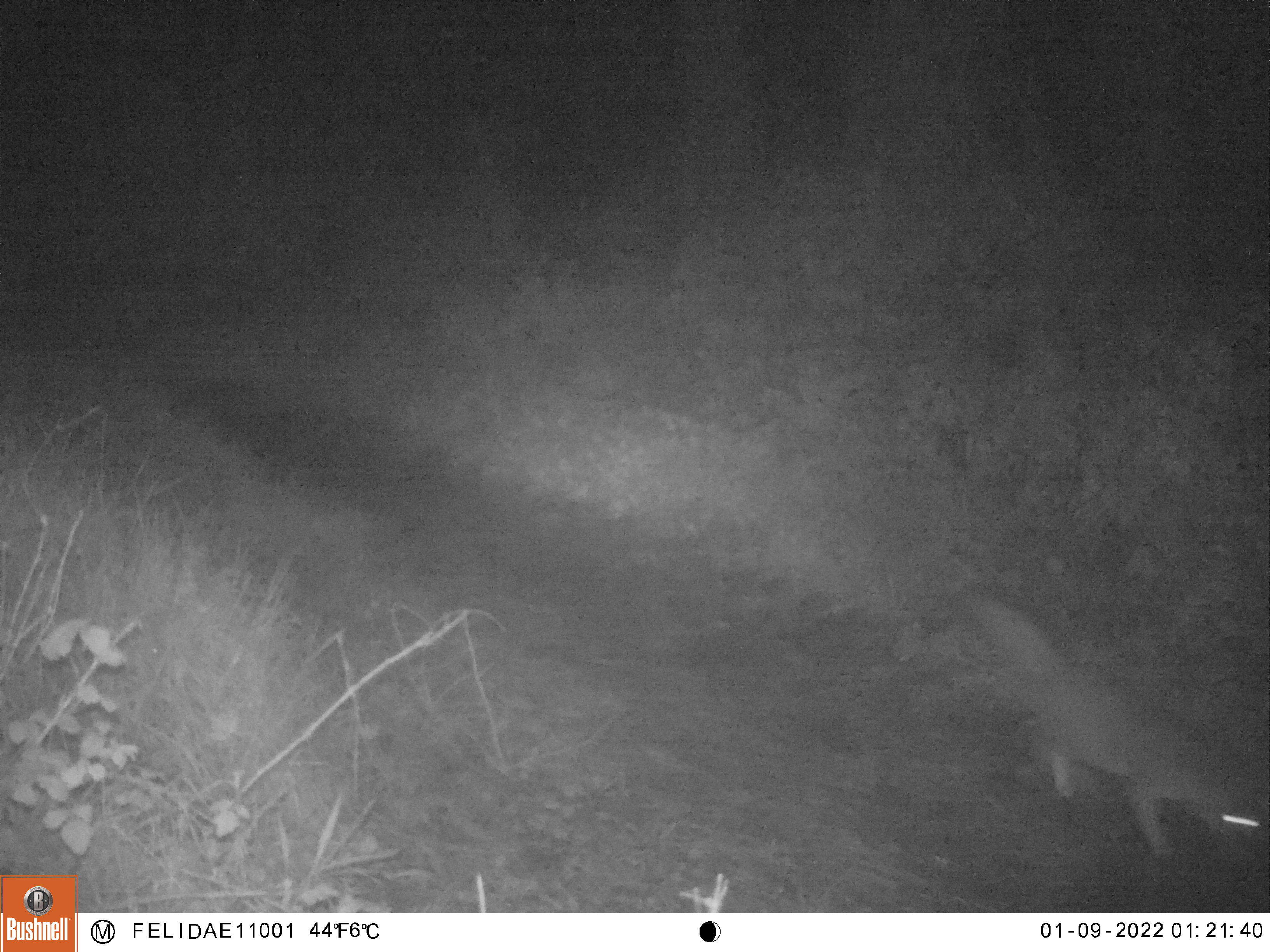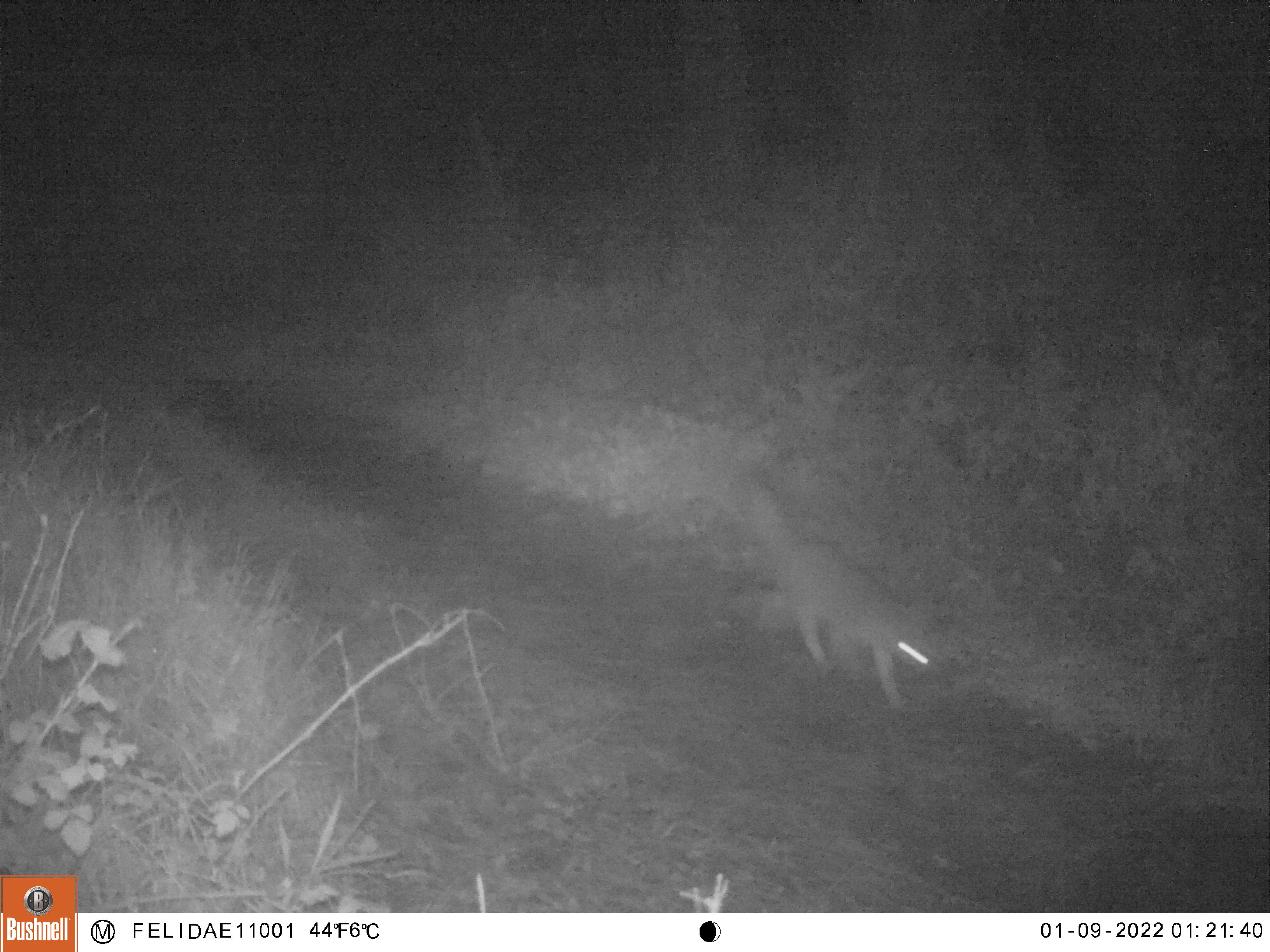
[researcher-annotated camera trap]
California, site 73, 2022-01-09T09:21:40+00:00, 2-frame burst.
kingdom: Animalia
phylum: Chordata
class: Mammalia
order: Carnivora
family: Canidae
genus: Urocyon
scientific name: Urocyon cinereoargenteus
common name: gray fox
Gray fox (Urocyon cinereoargenteus).